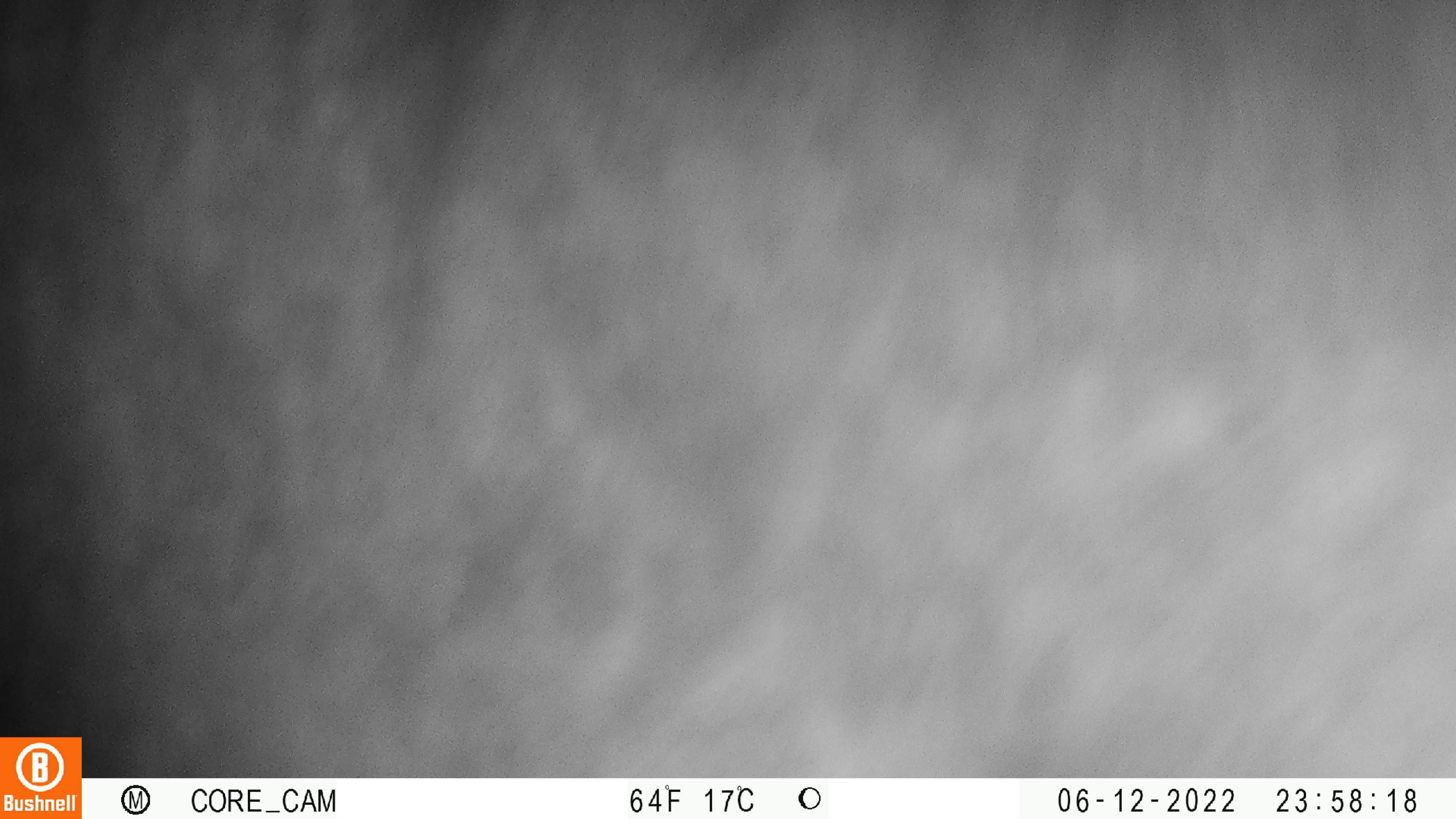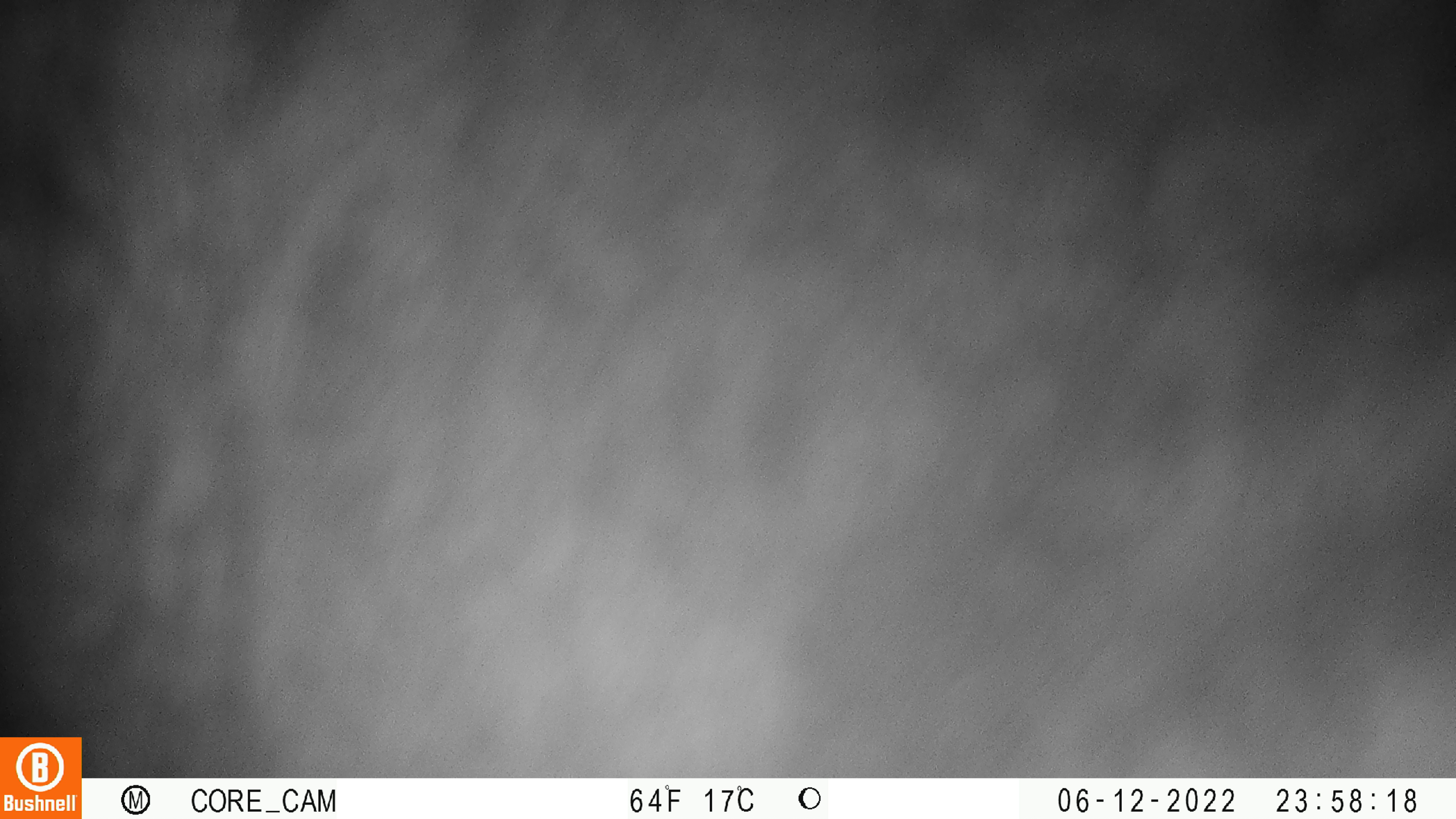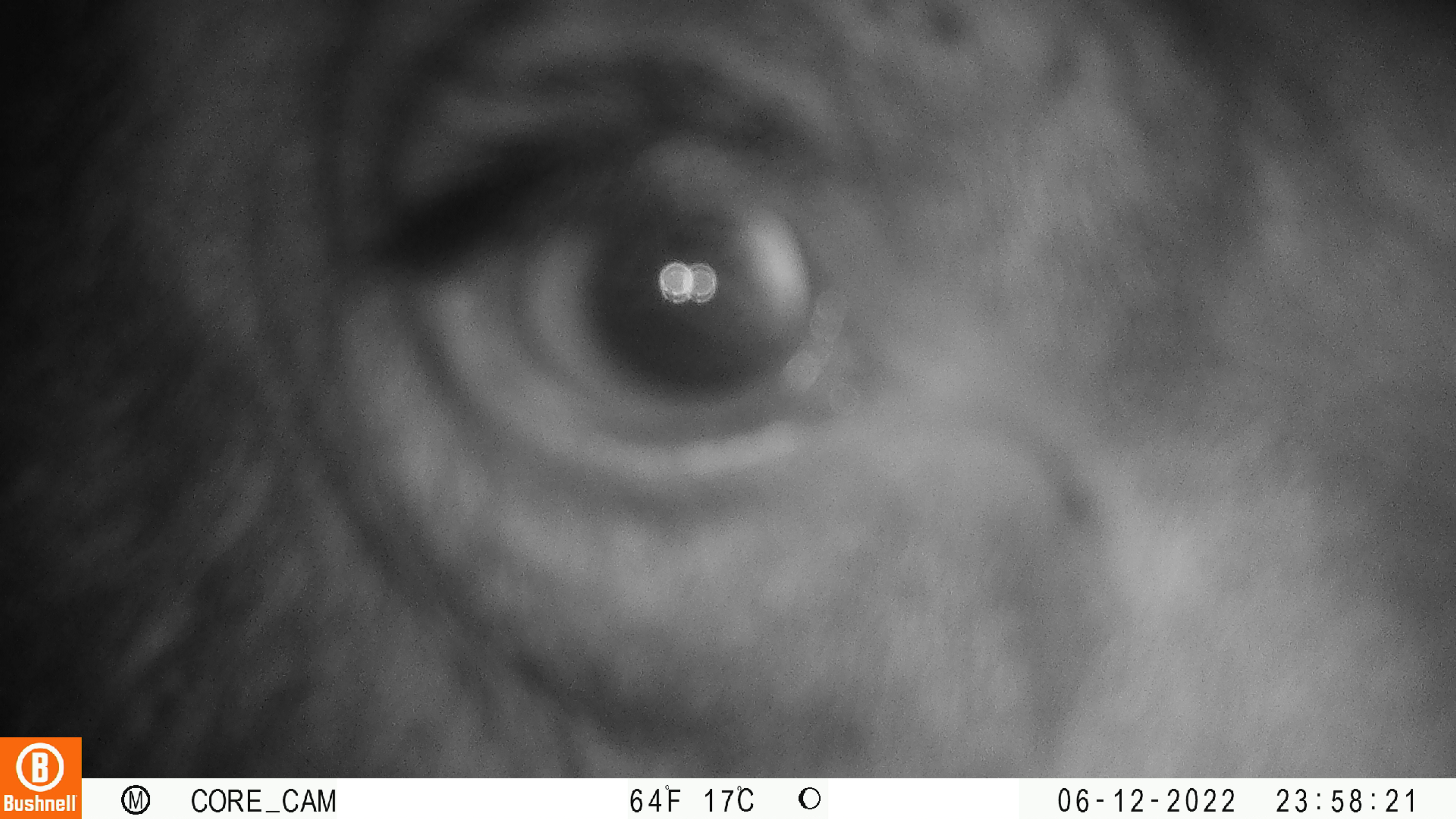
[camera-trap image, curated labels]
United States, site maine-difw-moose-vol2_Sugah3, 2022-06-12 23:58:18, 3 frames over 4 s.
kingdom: Animalia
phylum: Chordata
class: Mammalia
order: Artiodactyla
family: Cervidae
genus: Alces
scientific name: Alces alces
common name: moose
Moose (Alces alces).